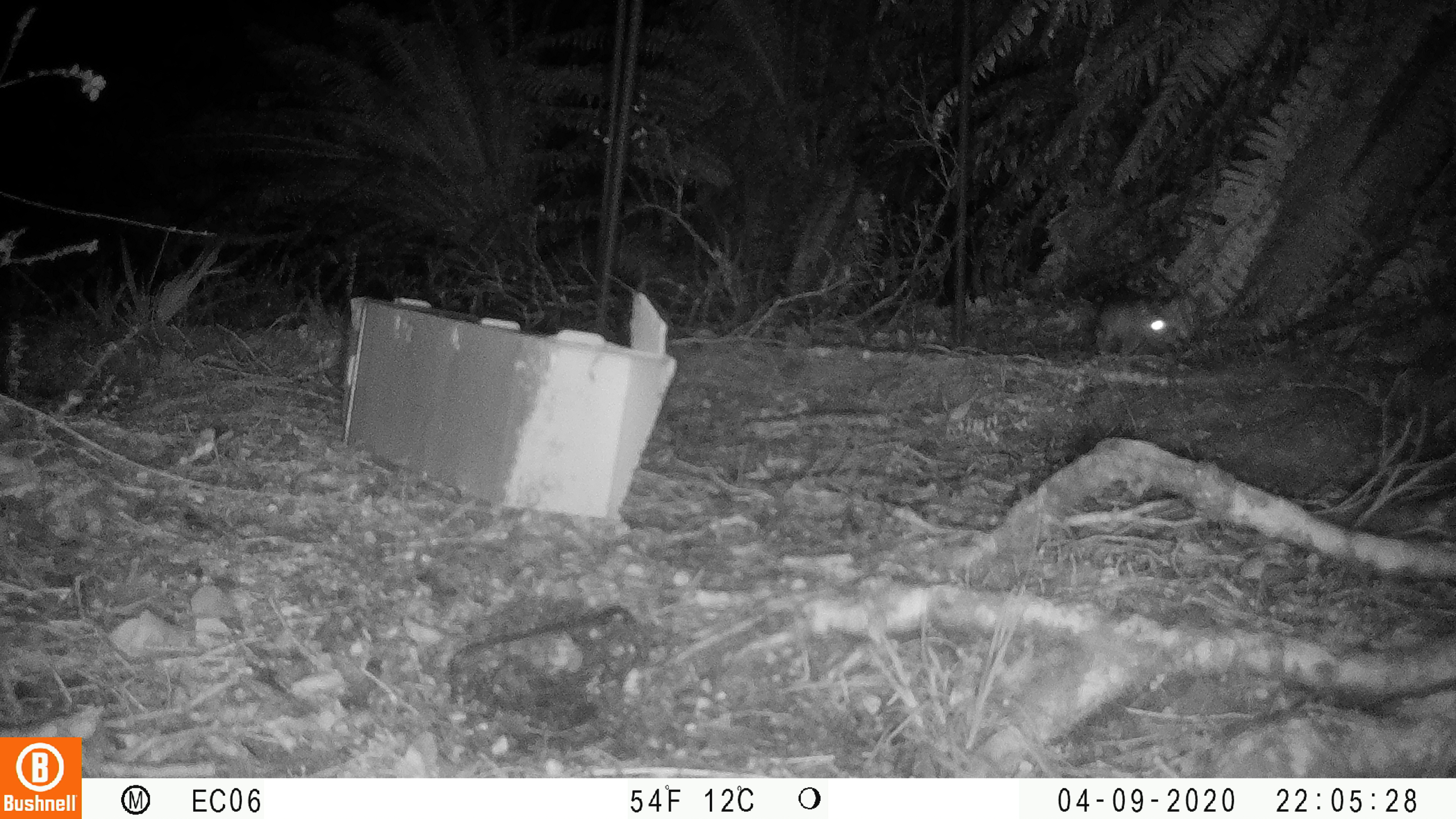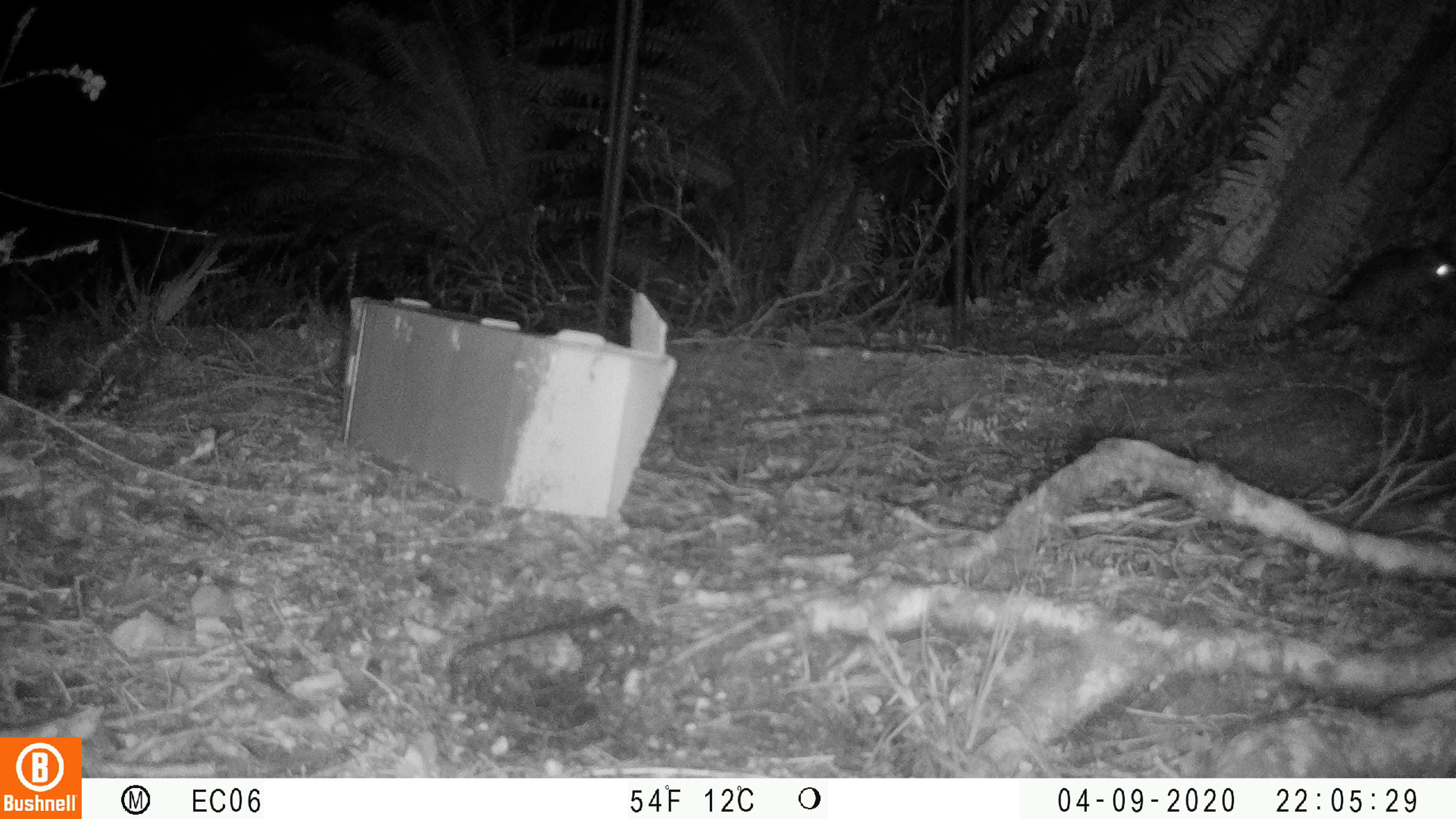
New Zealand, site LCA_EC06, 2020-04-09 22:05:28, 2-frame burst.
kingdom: Animalia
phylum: Chordata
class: Mammalia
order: Rodentia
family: Muridae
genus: Rattus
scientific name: Rattus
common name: rat